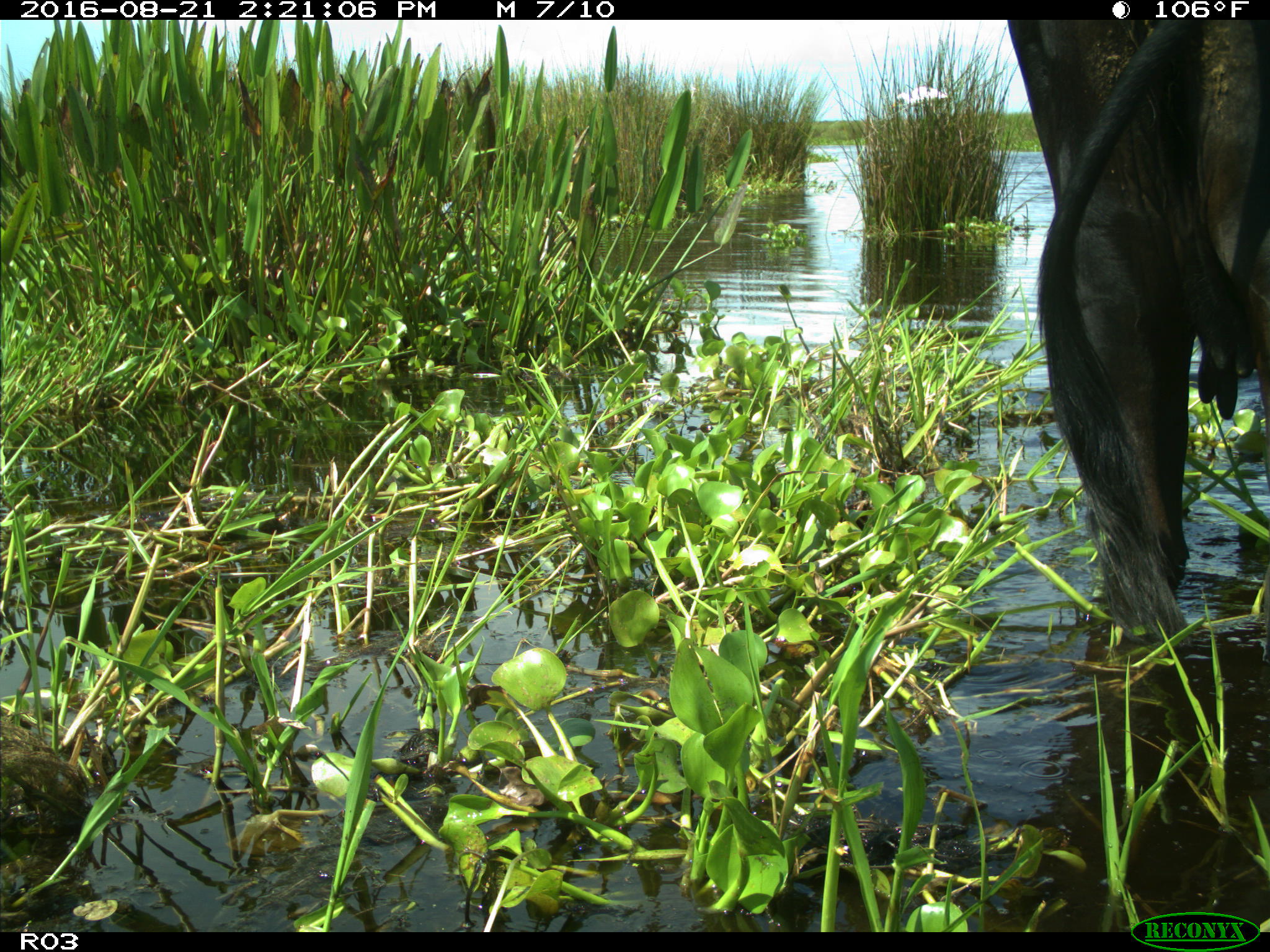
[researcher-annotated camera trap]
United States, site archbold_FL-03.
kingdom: Animalia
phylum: Chordata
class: Mammalia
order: Artiodactyla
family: Bovidae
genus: Bos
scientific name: Bos taurus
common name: domestic cow